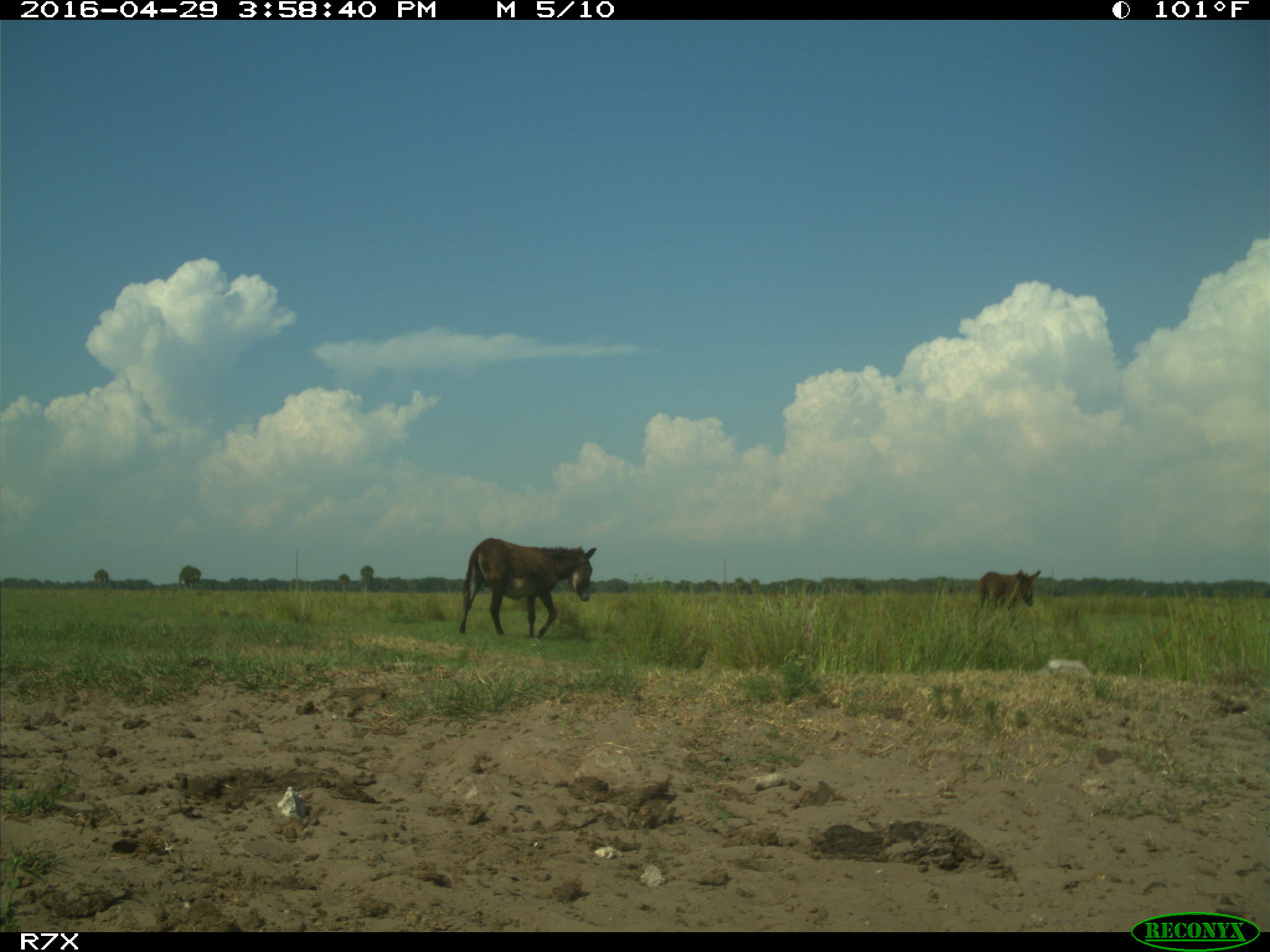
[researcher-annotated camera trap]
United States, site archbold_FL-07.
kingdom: Animalia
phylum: Chordata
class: Mammalia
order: Artiodactyla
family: Bovidae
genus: Bos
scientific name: Bos taurus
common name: domestic cow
Bos taurus (domestic cow).